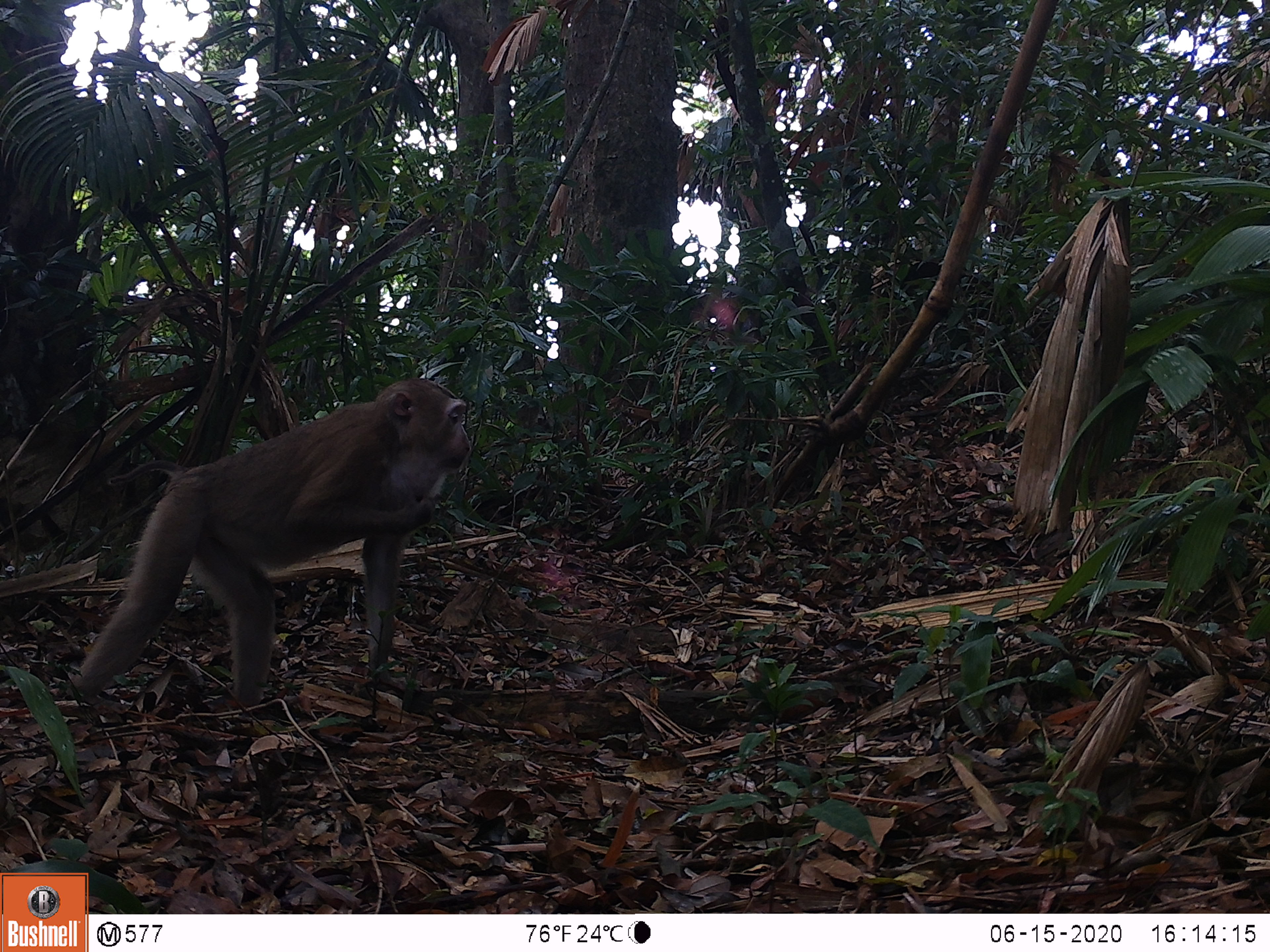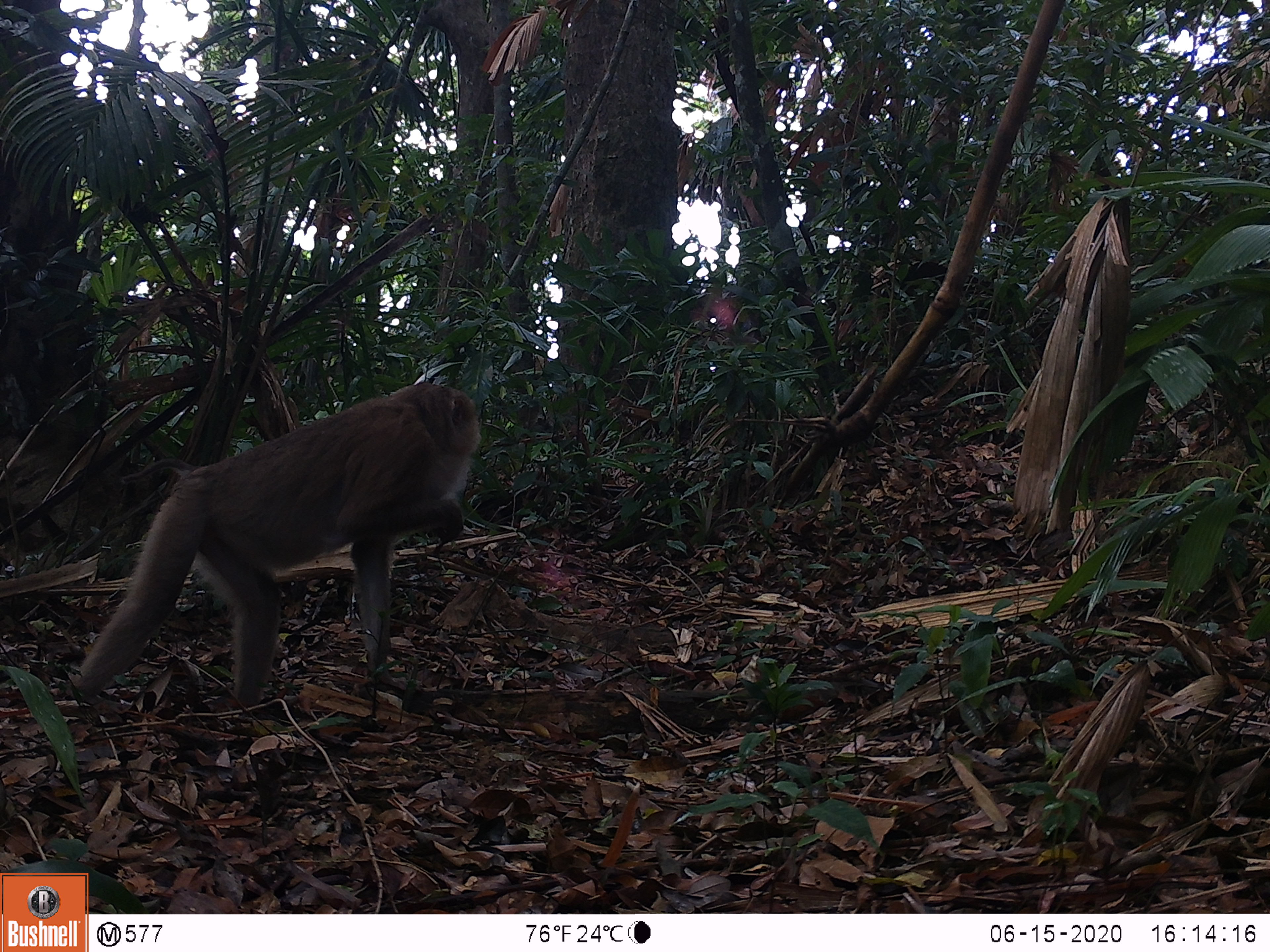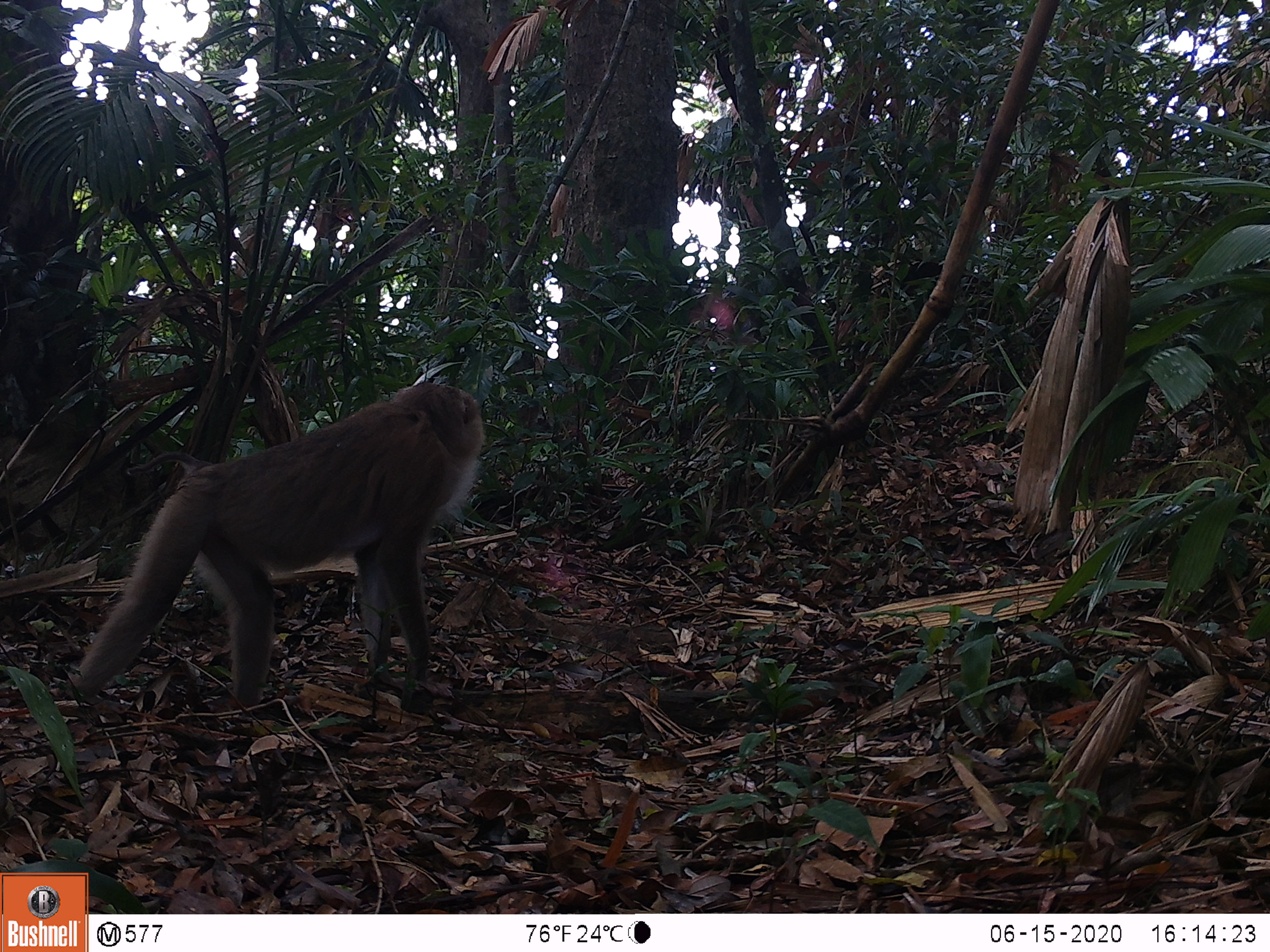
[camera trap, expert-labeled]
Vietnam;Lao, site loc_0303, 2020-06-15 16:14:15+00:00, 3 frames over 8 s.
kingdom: Animalia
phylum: Chordata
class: Mammalia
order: Primates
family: Cercopithecidae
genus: Macaca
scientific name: Macaca nemestrina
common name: pig-tailed macaque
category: pig tailed macaque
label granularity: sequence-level